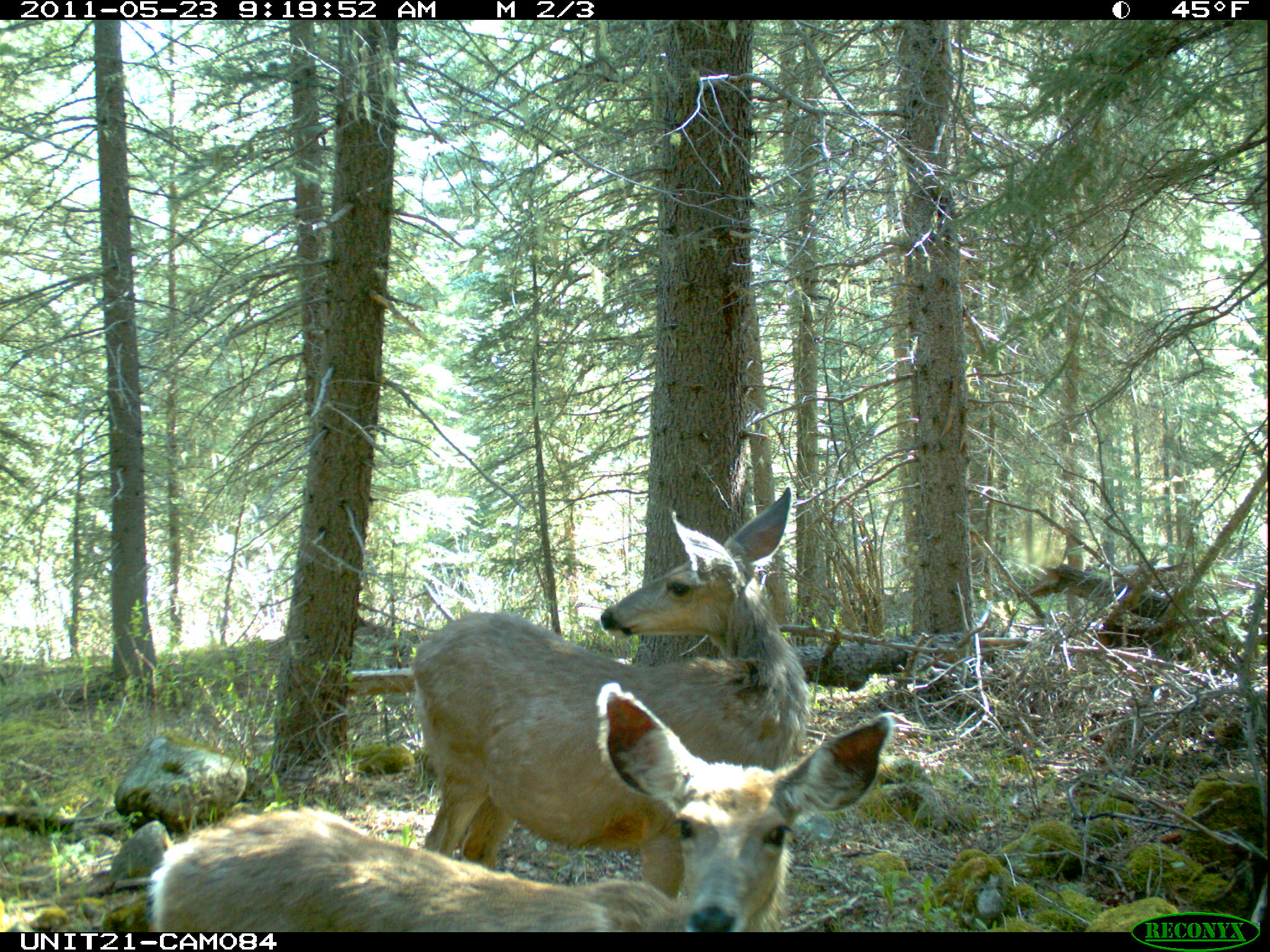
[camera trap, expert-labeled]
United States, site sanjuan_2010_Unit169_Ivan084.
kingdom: Animalia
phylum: Chordata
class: Mammalia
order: Artiodactyla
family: Cervidae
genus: Odocoileus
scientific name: Odocoileus hemionus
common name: mule deer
Odocoileus hemionus (mule deer).